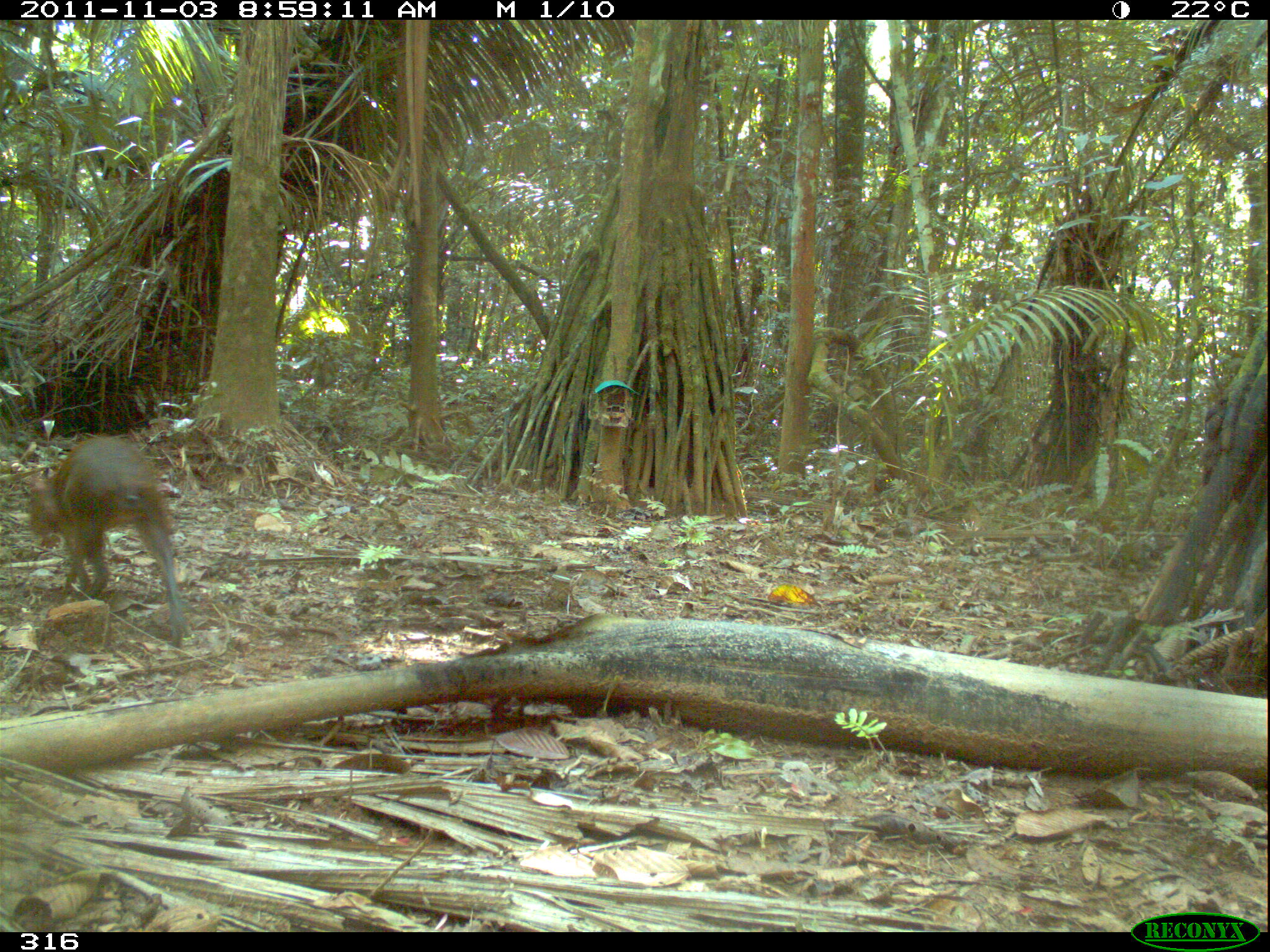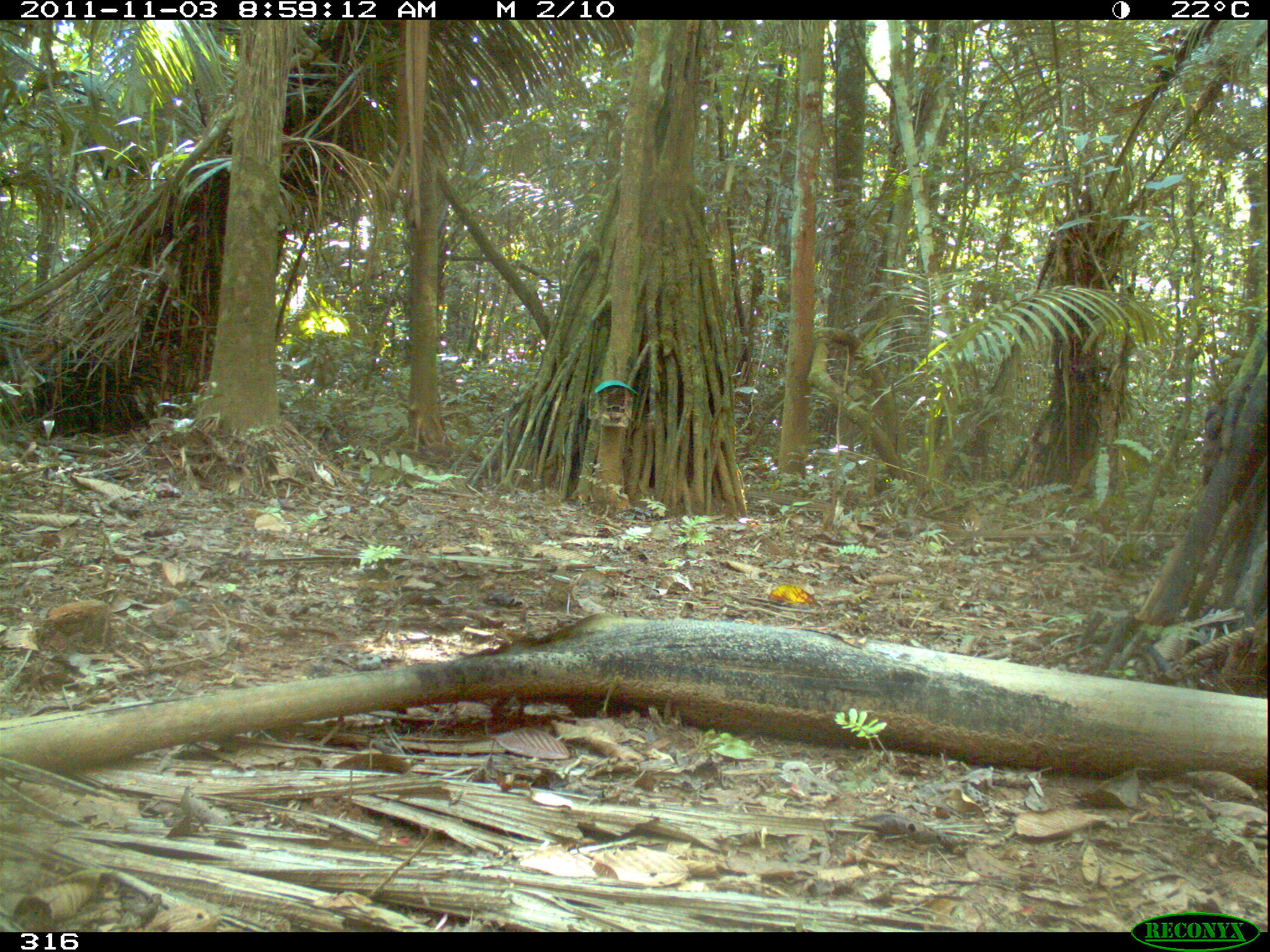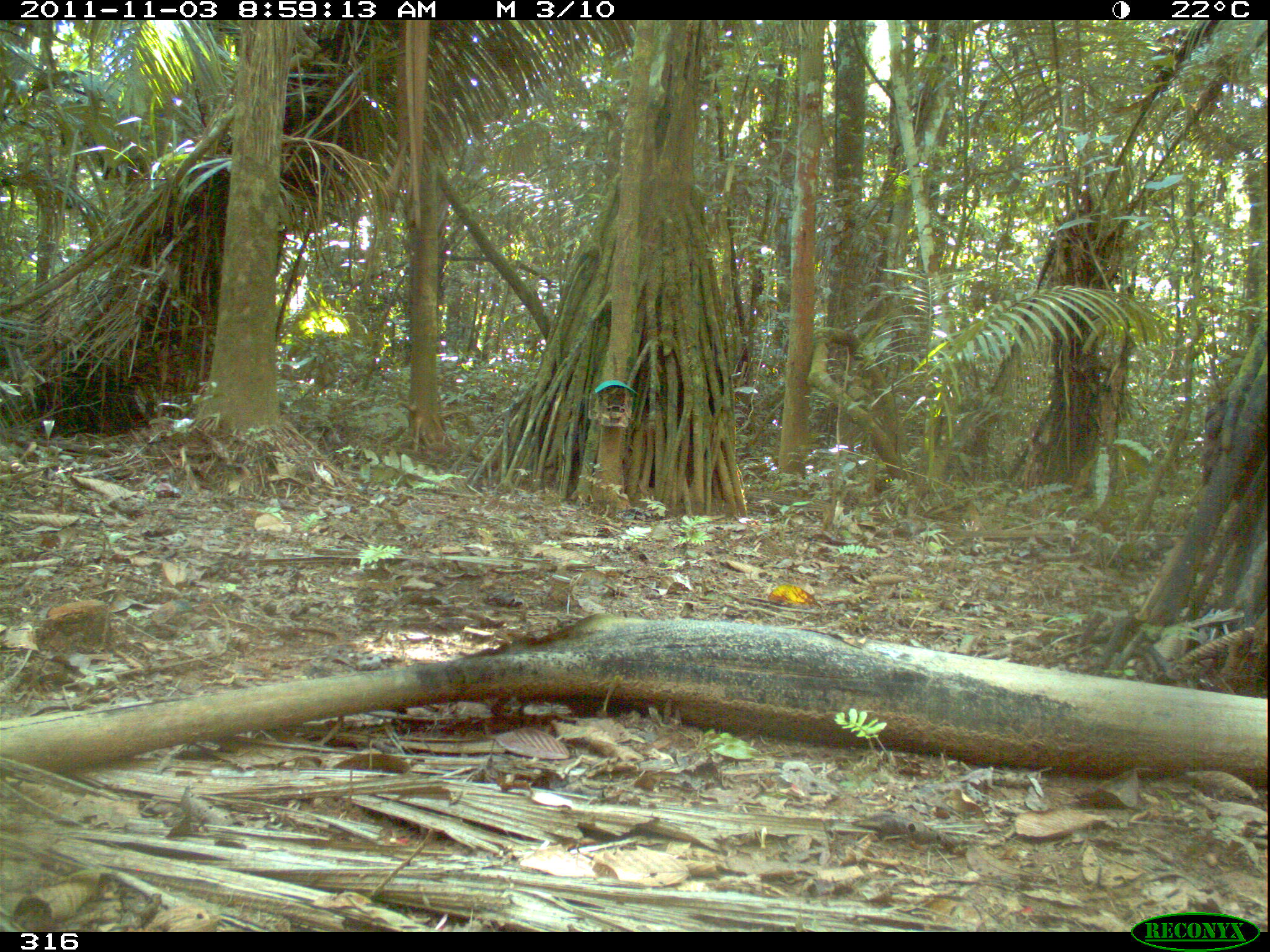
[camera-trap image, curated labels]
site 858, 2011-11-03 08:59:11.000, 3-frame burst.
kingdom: Animalia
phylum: Chordata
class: Mammalia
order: Rodentia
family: Dasyproctidae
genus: Dasyprocta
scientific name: Dasyprocta punctata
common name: central american agouti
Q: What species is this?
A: Dasyprocta punctata (central american agouti).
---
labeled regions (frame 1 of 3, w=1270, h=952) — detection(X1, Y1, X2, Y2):
dasyprocta punctata: detection(26, 434, 189, 649)